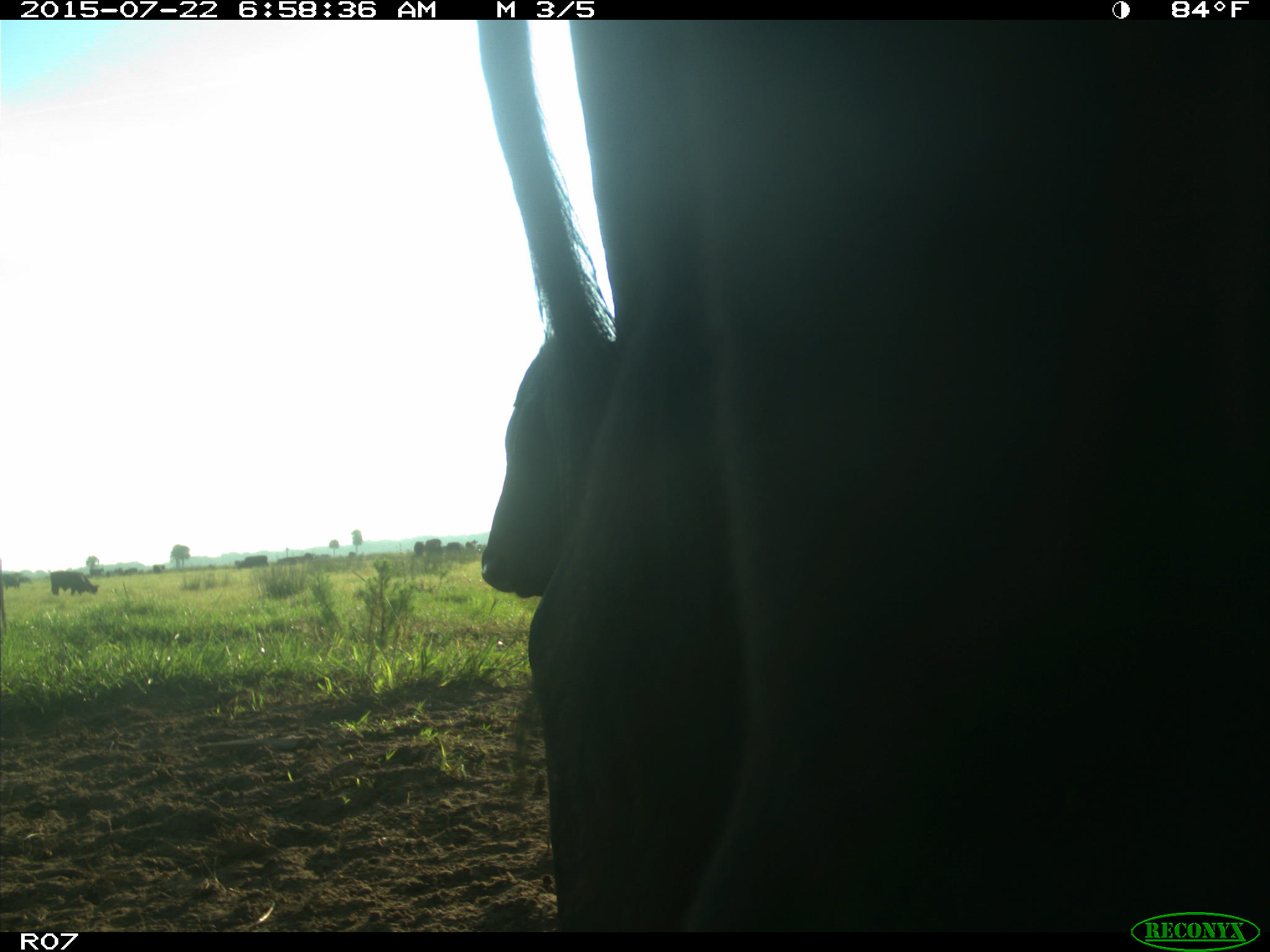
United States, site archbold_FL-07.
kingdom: Animalia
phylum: Chordata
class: Mammalia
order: Artiodactyla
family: Cervidae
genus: Odocoileus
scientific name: Odocoileus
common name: deer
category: unidentified deer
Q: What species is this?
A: Unidentified deer (deer) (Odocoileus).